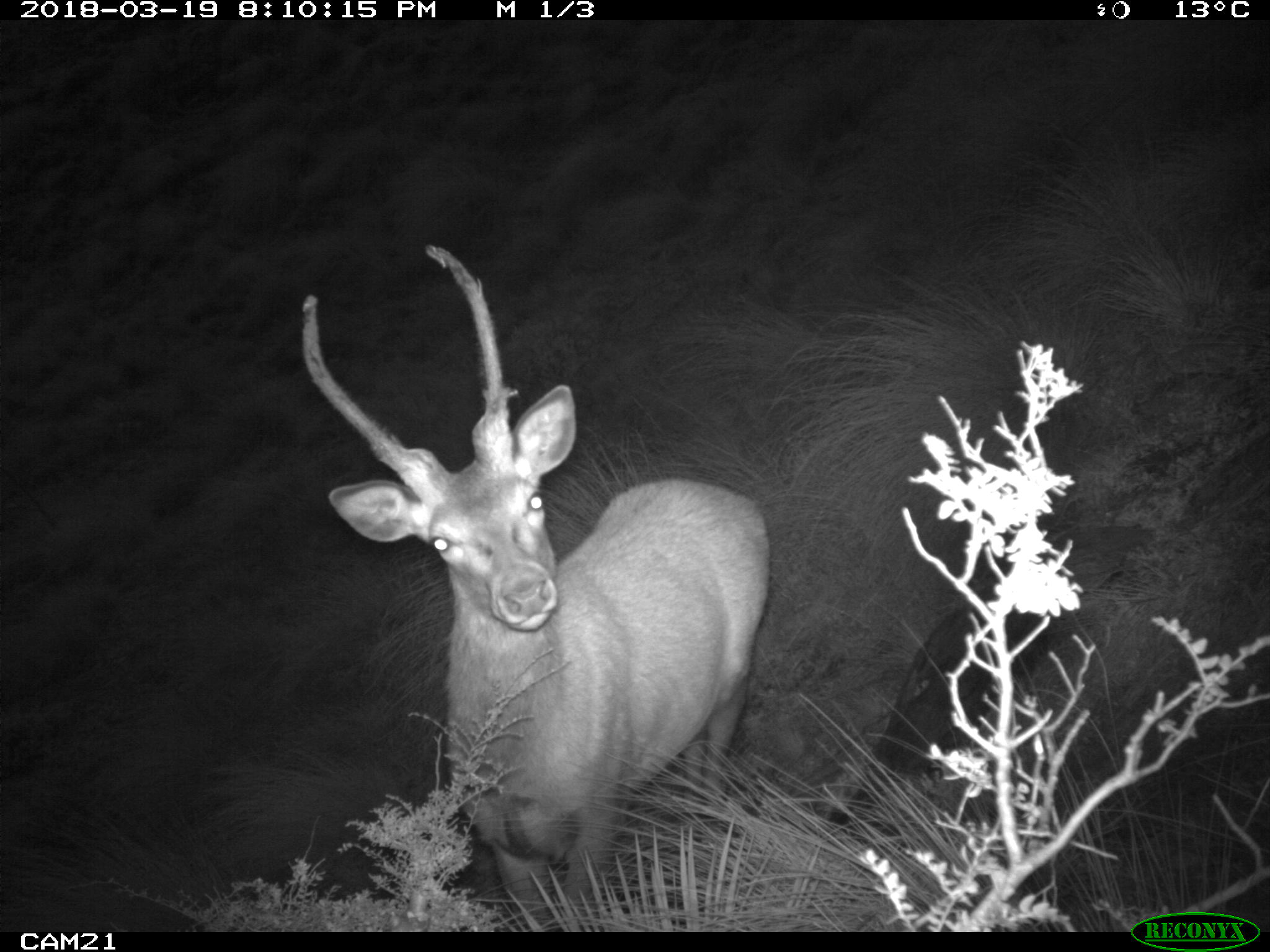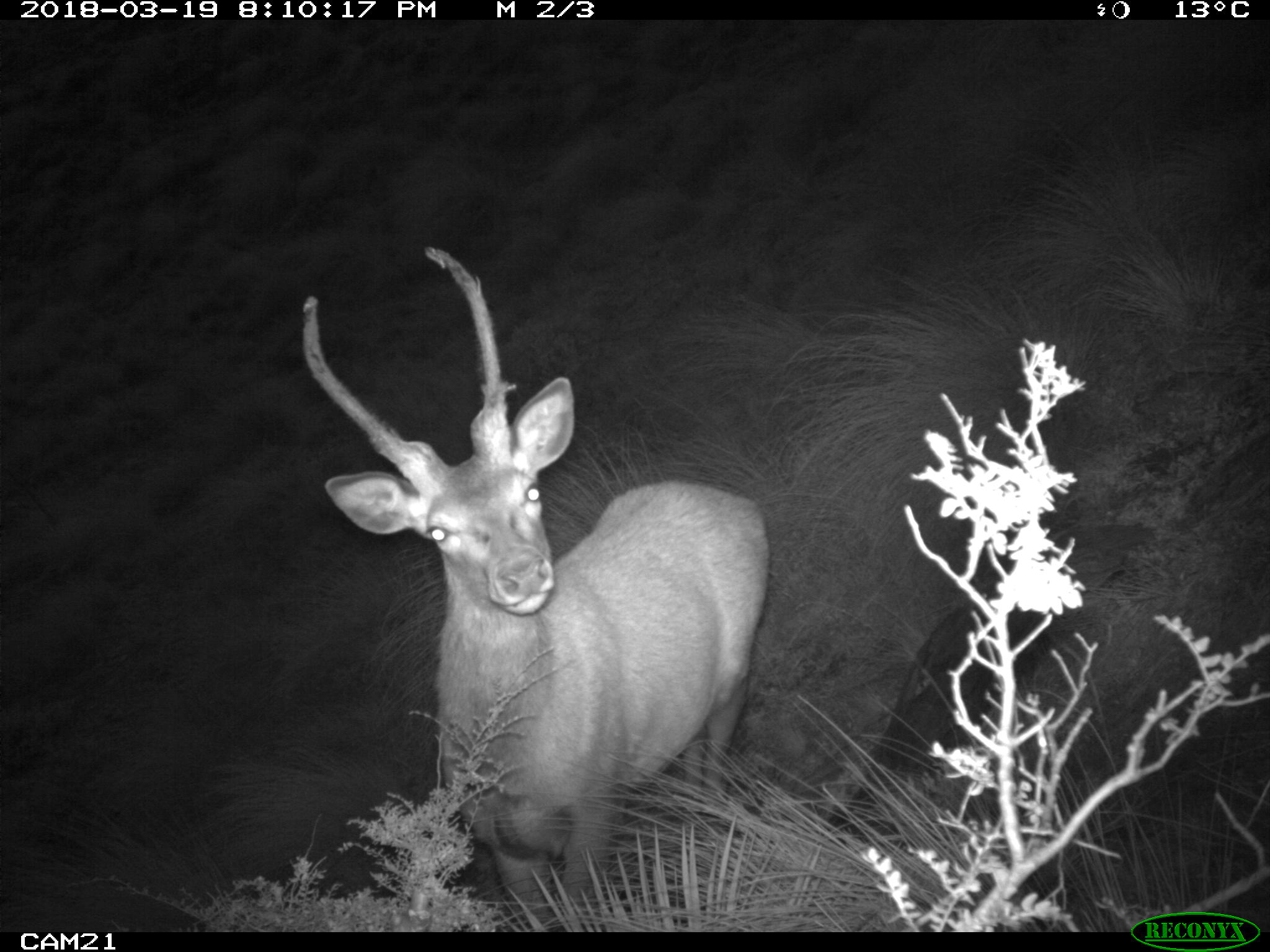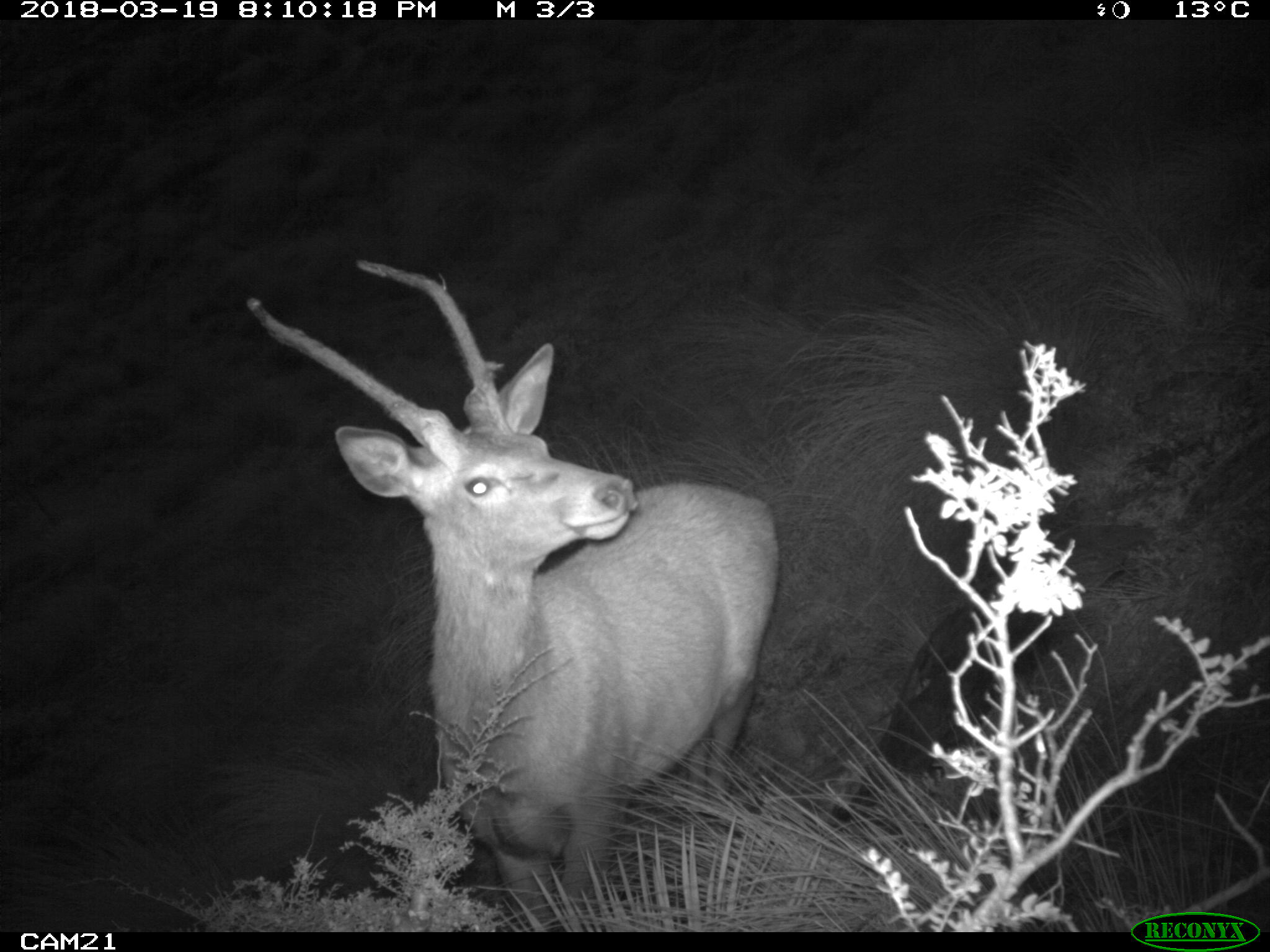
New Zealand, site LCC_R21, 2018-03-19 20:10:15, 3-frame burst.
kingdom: Animalia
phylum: Chordata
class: Mammalia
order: Artiodactyla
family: Cervidae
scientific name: Cervidae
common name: deer